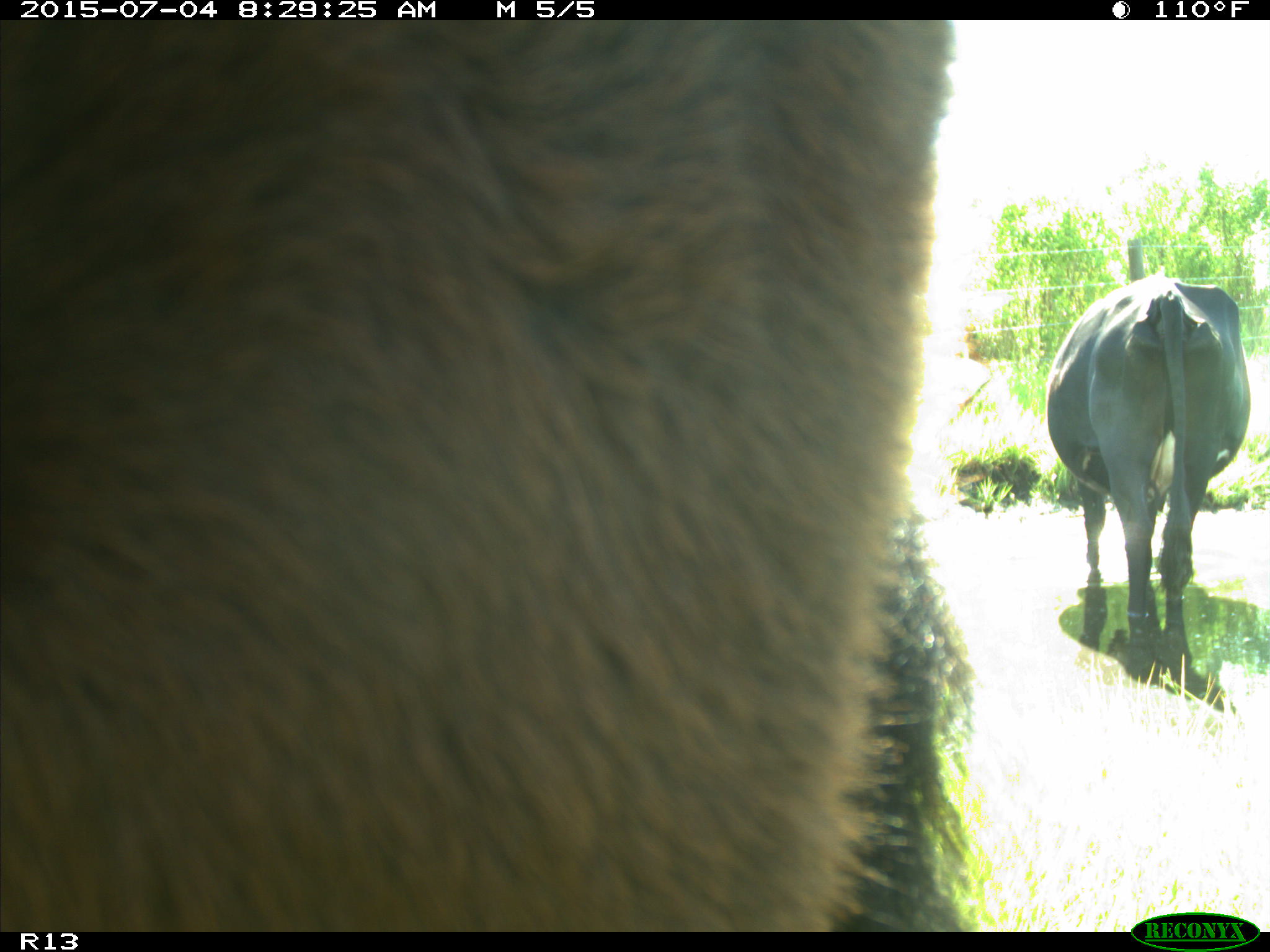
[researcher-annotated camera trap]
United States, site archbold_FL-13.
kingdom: Animalia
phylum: Chordata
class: Mammalia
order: Artiodactyla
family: Bovidae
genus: Bos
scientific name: Bos taurus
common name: domestic cow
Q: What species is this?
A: Bos taurus (domestic cow).